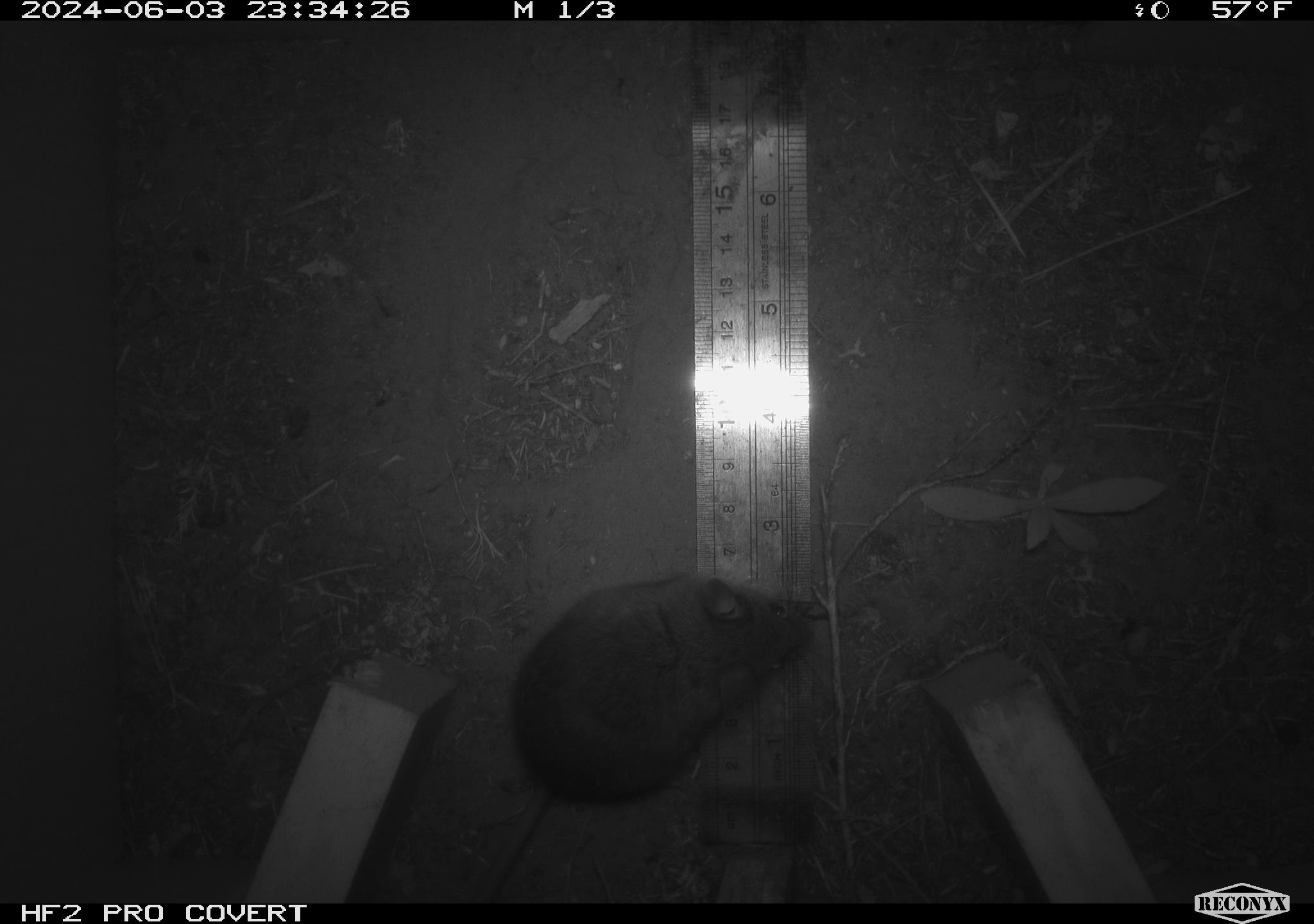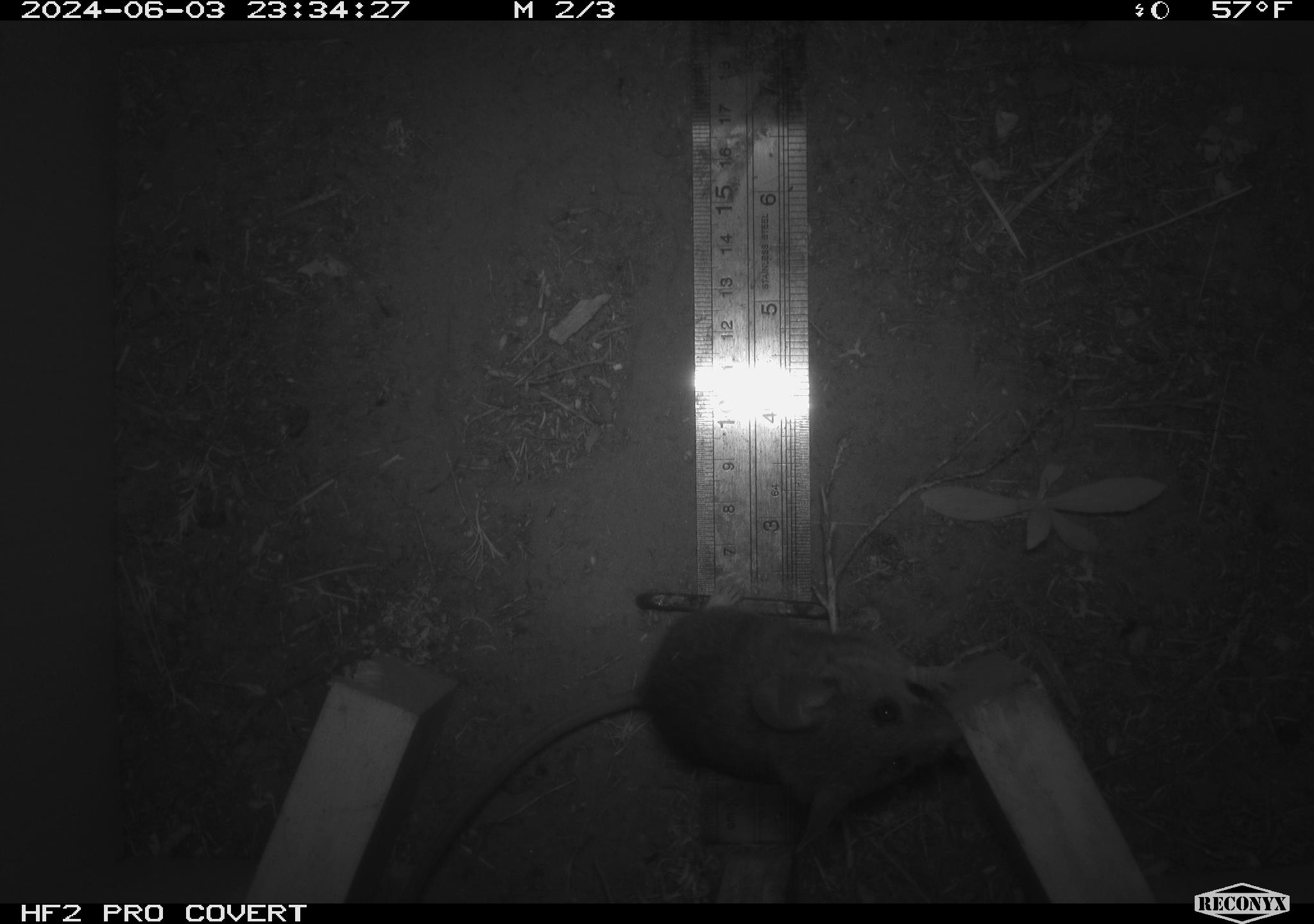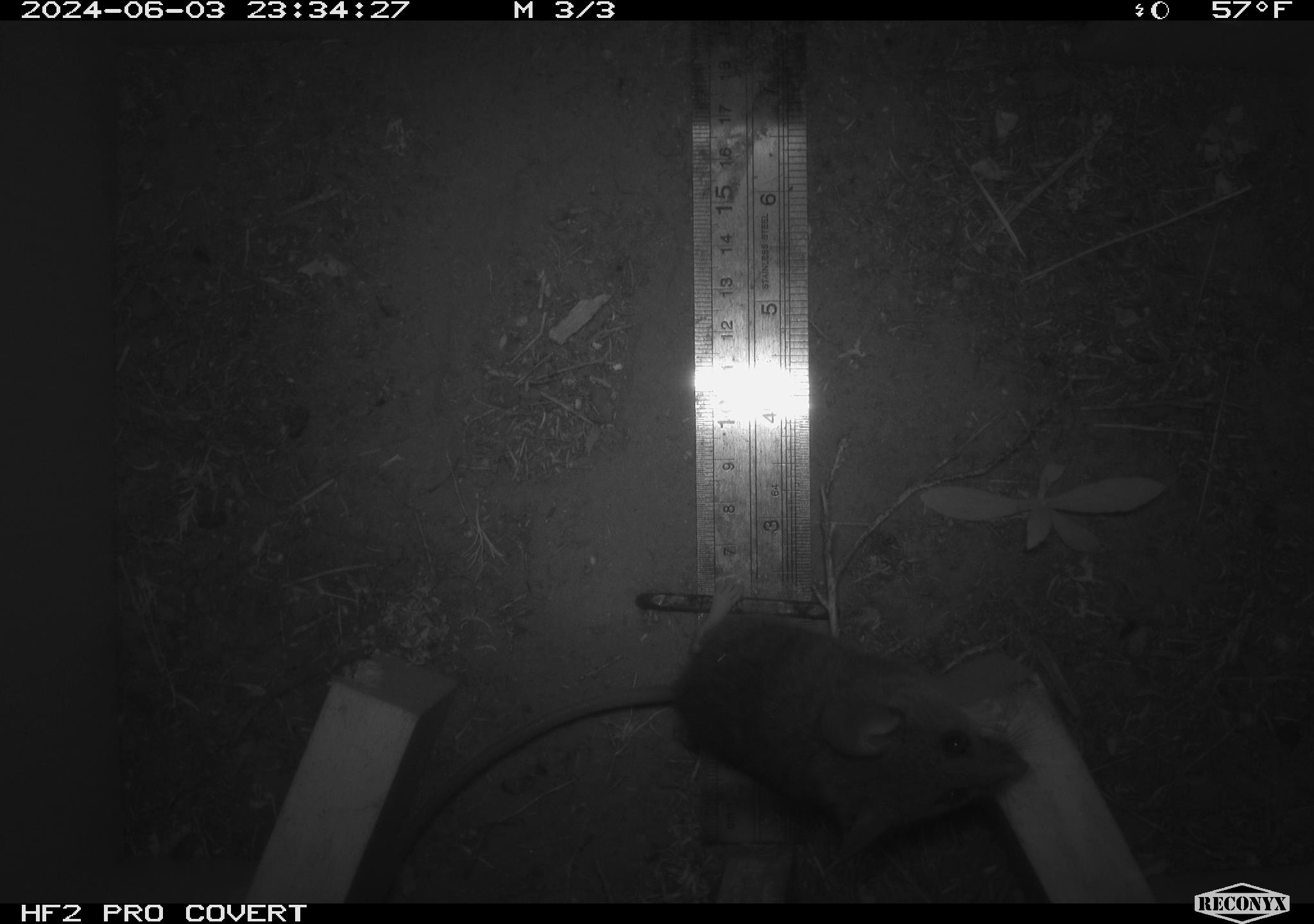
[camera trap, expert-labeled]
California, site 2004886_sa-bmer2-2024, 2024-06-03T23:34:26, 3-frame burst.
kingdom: Animalia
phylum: Chordata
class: Mammalia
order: Rodentia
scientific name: Rodentia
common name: mouse species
Mouse species (Rodentia).